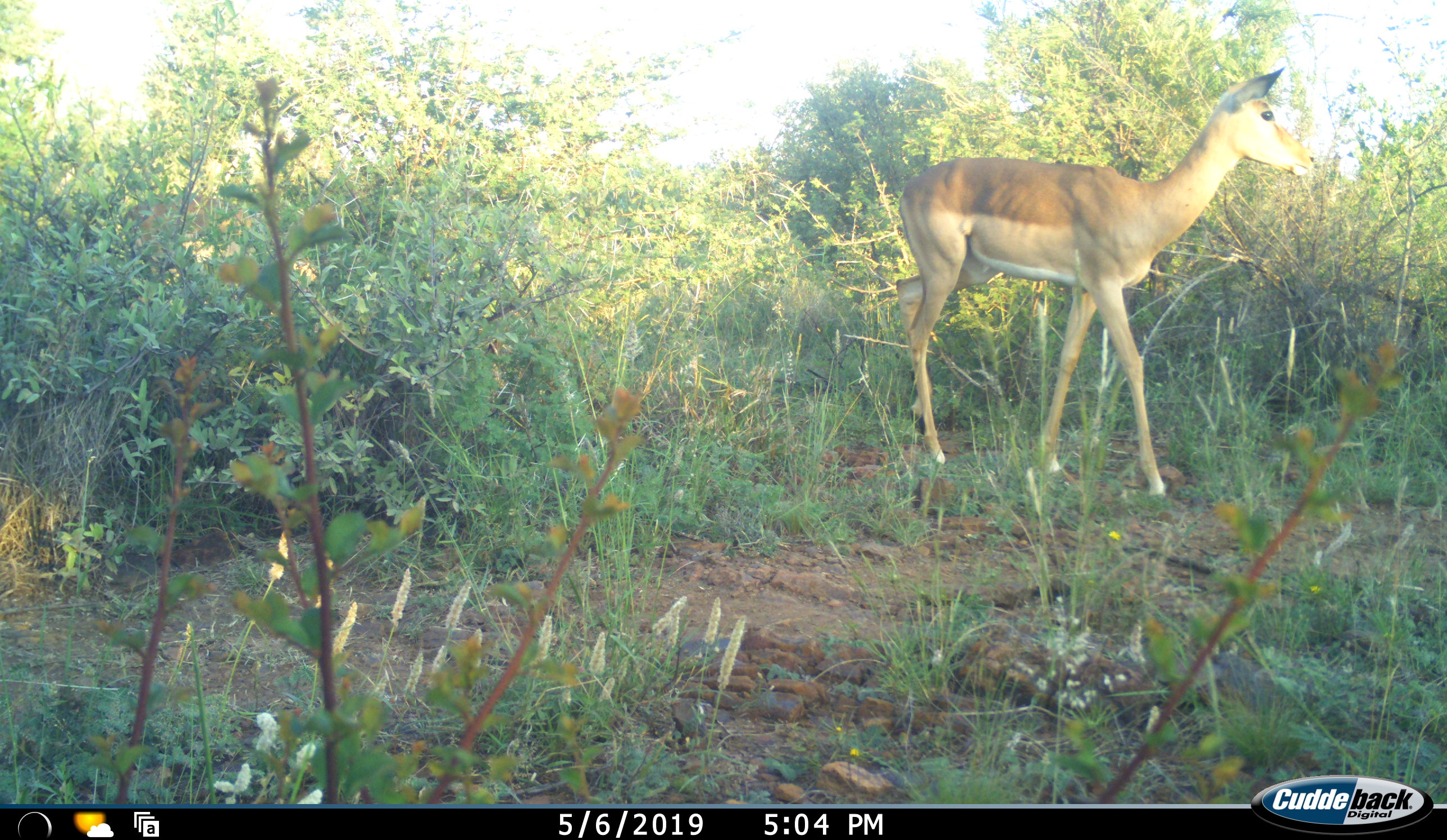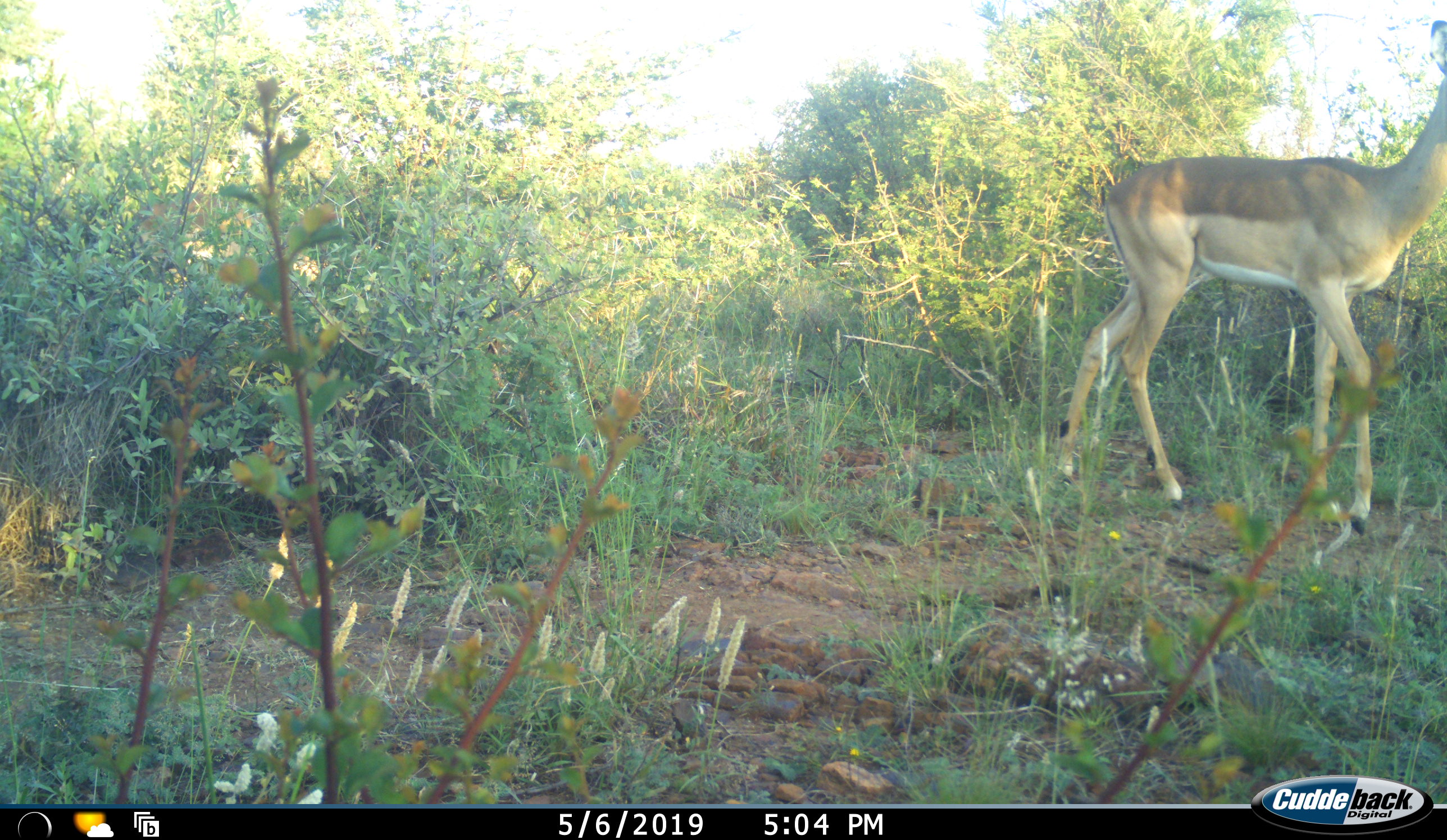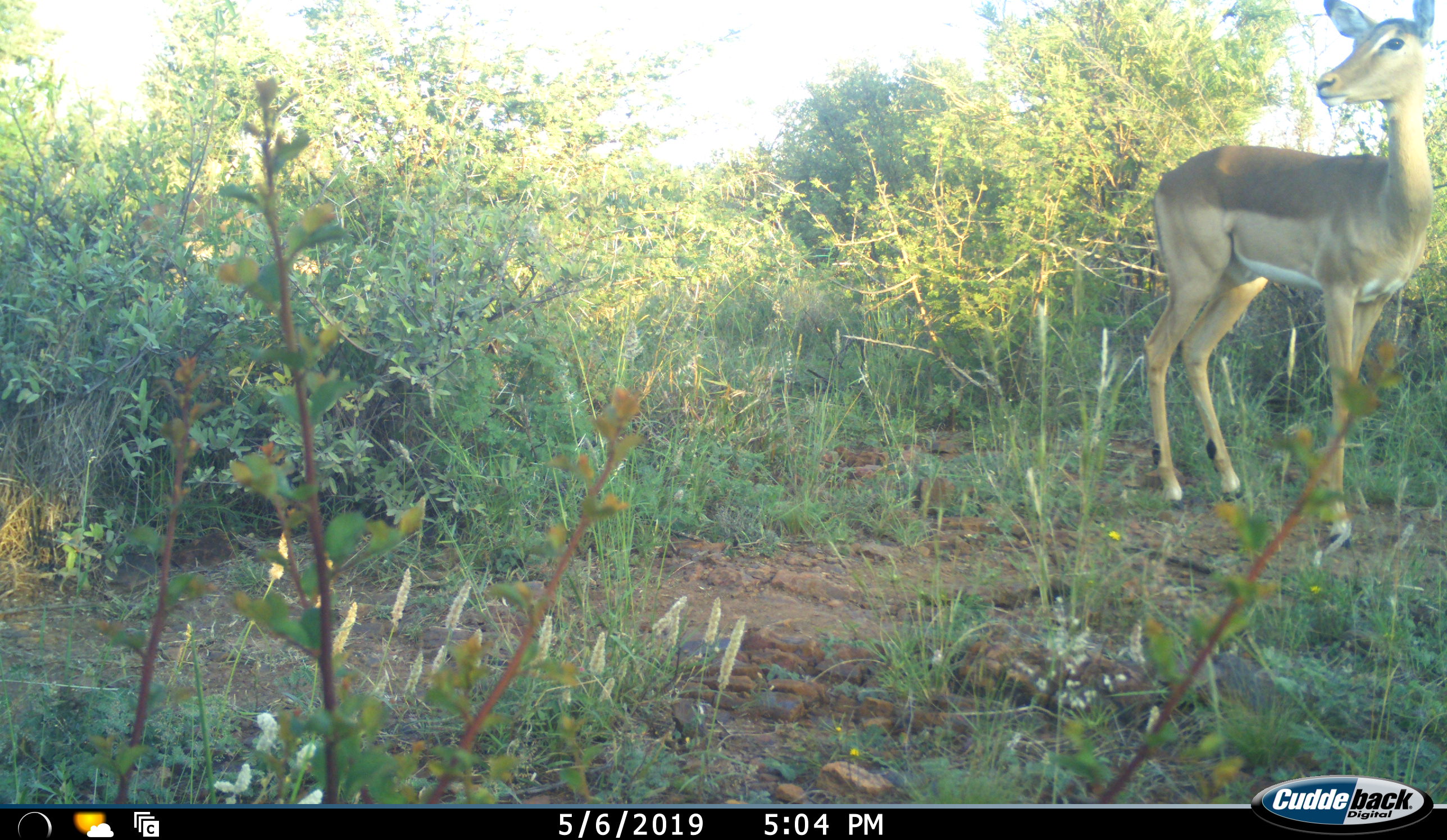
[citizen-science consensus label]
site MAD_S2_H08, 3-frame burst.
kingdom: Animalia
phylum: Chordata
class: Mammalia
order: Artiodactyla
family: Bovidae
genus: Aepyceros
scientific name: Aepyceros melampus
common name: impala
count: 1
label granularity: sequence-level